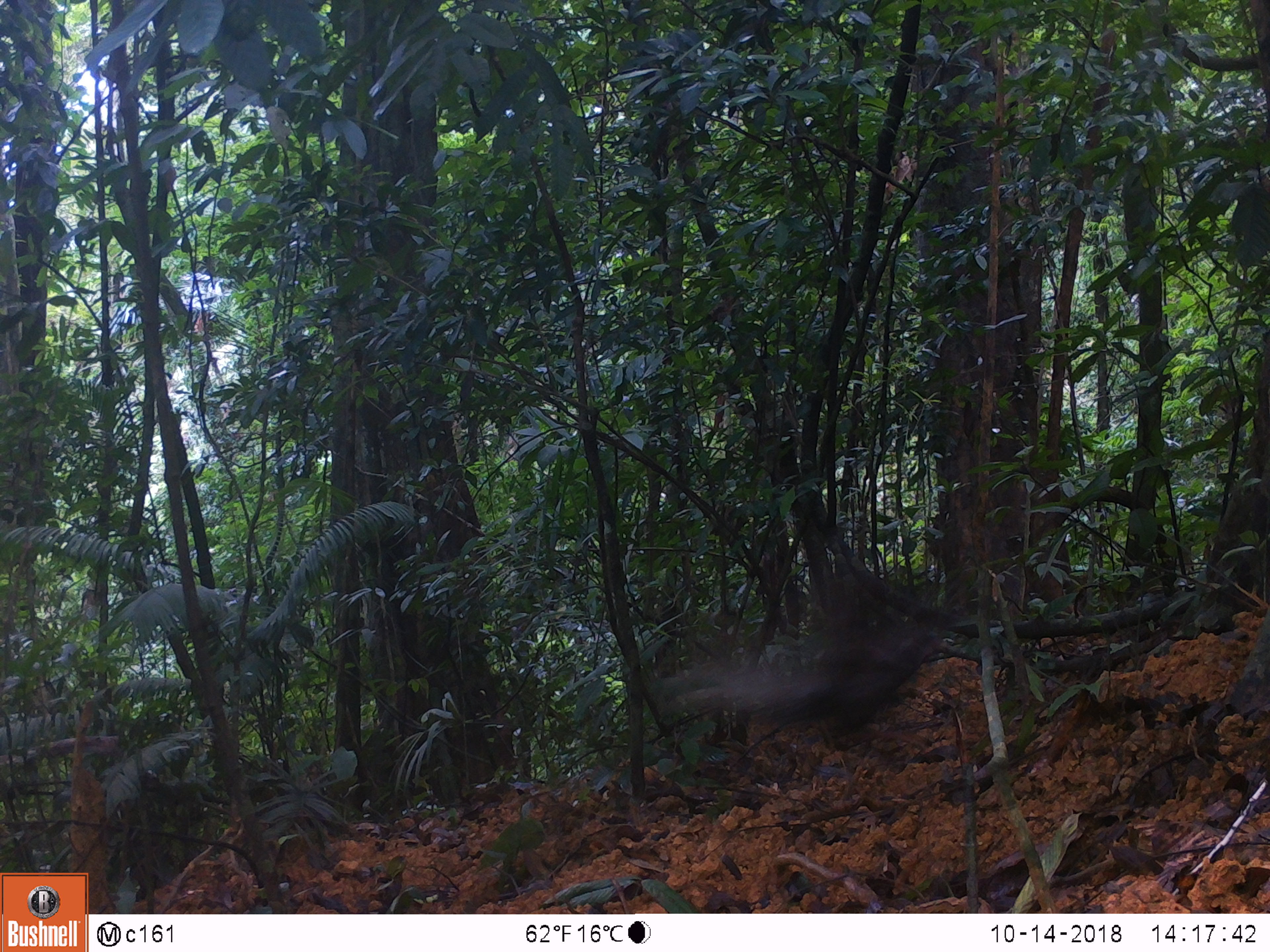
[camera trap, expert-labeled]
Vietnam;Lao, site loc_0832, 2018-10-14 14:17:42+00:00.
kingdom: Animalia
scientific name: Animalia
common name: animal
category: unidentified animal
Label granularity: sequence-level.